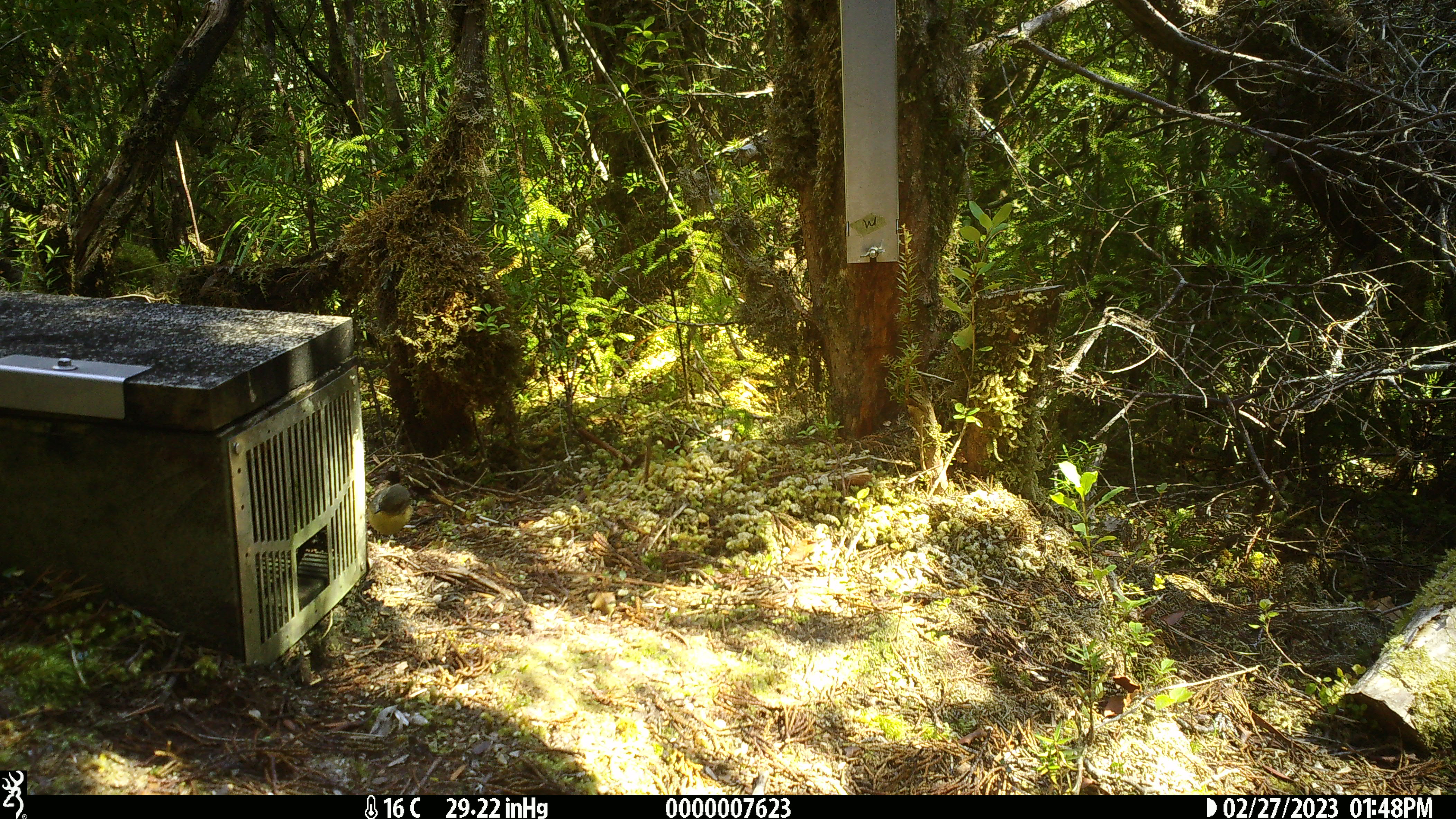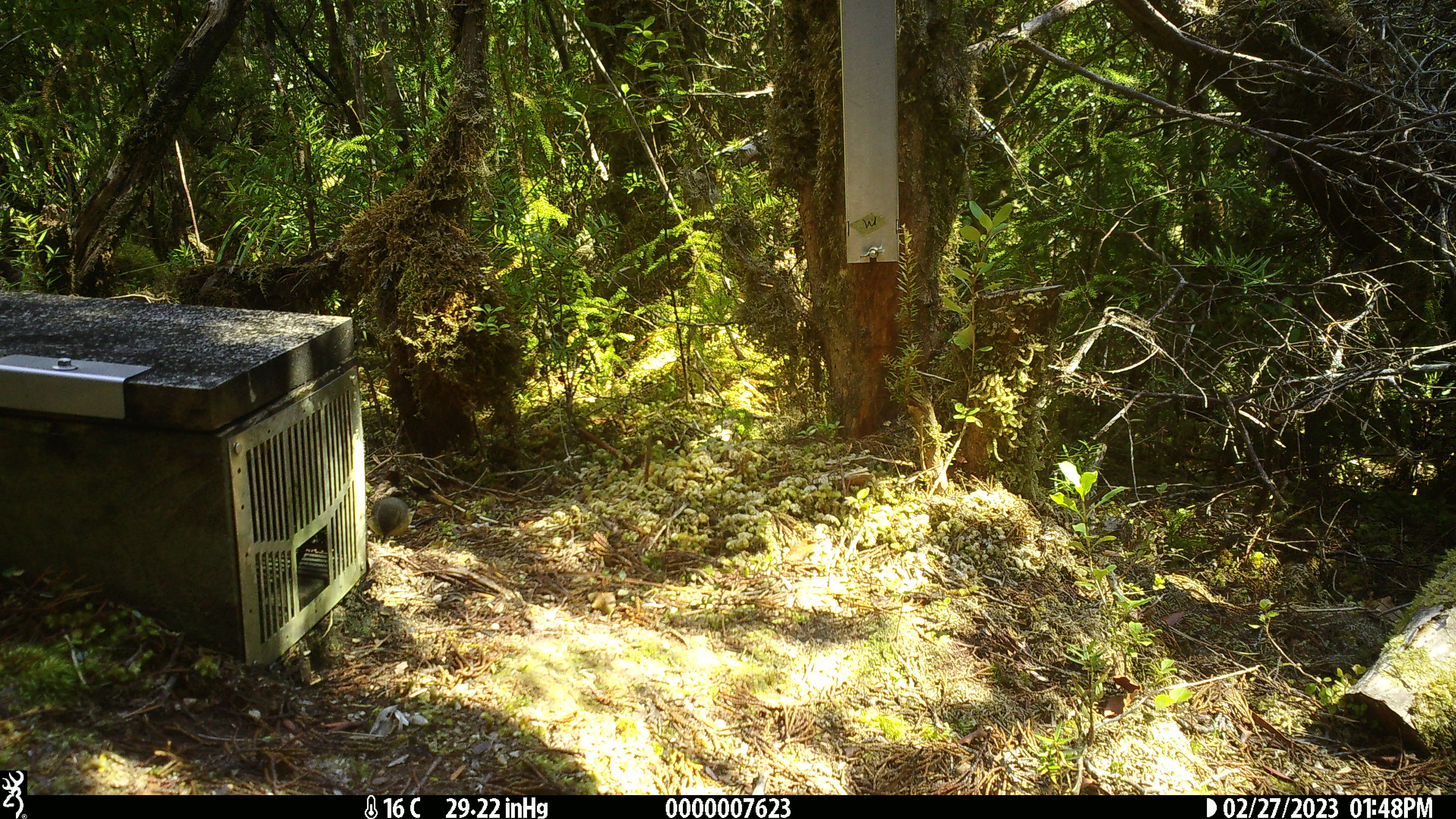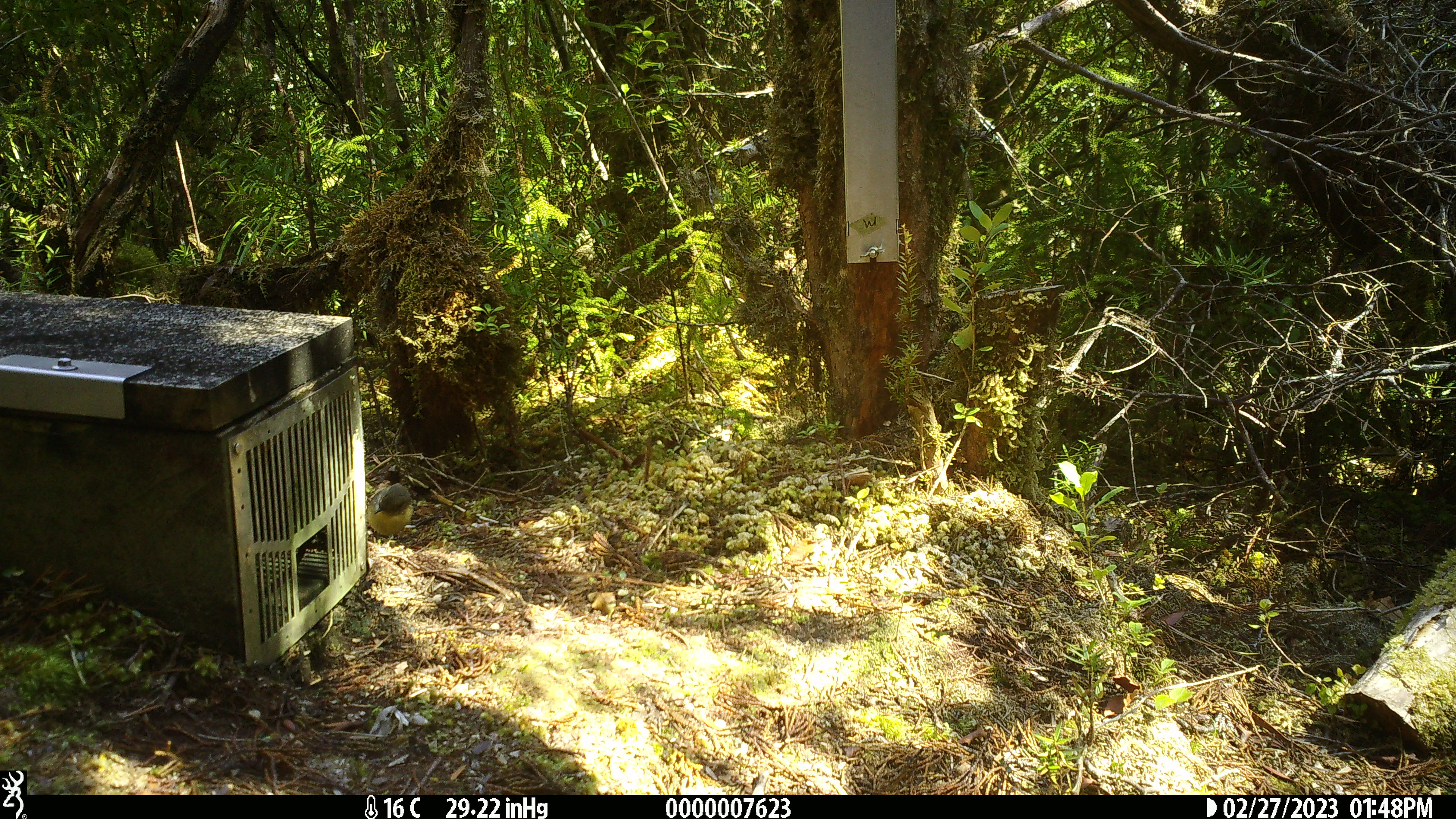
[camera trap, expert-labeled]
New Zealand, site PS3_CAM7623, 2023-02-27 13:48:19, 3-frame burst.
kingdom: Animalia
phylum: Chordata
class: Aves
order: Passeriformes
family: Petroicidae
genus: Petroica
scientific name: Petroica macrocephala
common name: tomtit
Tomtit (Petroica macrocephala).